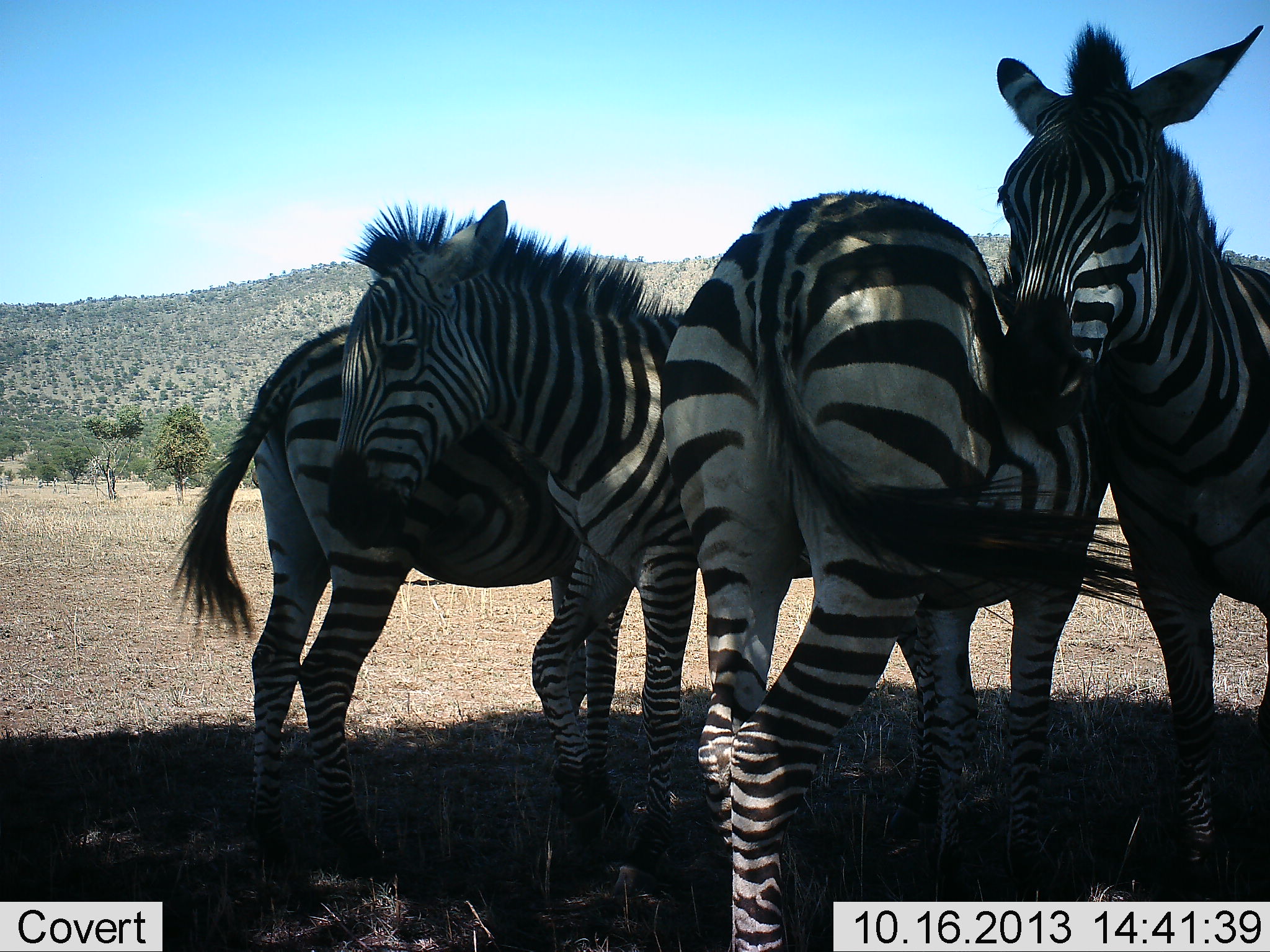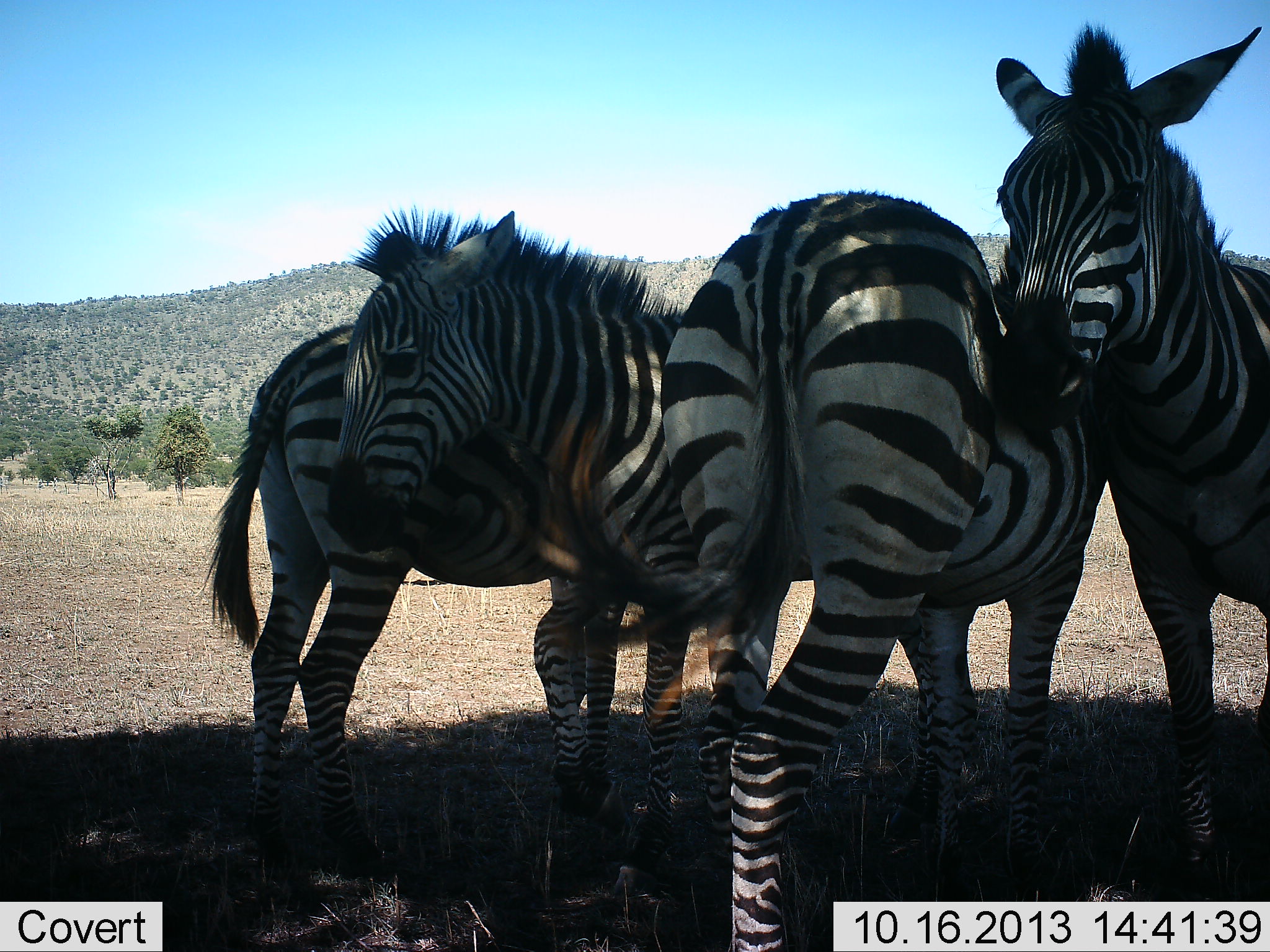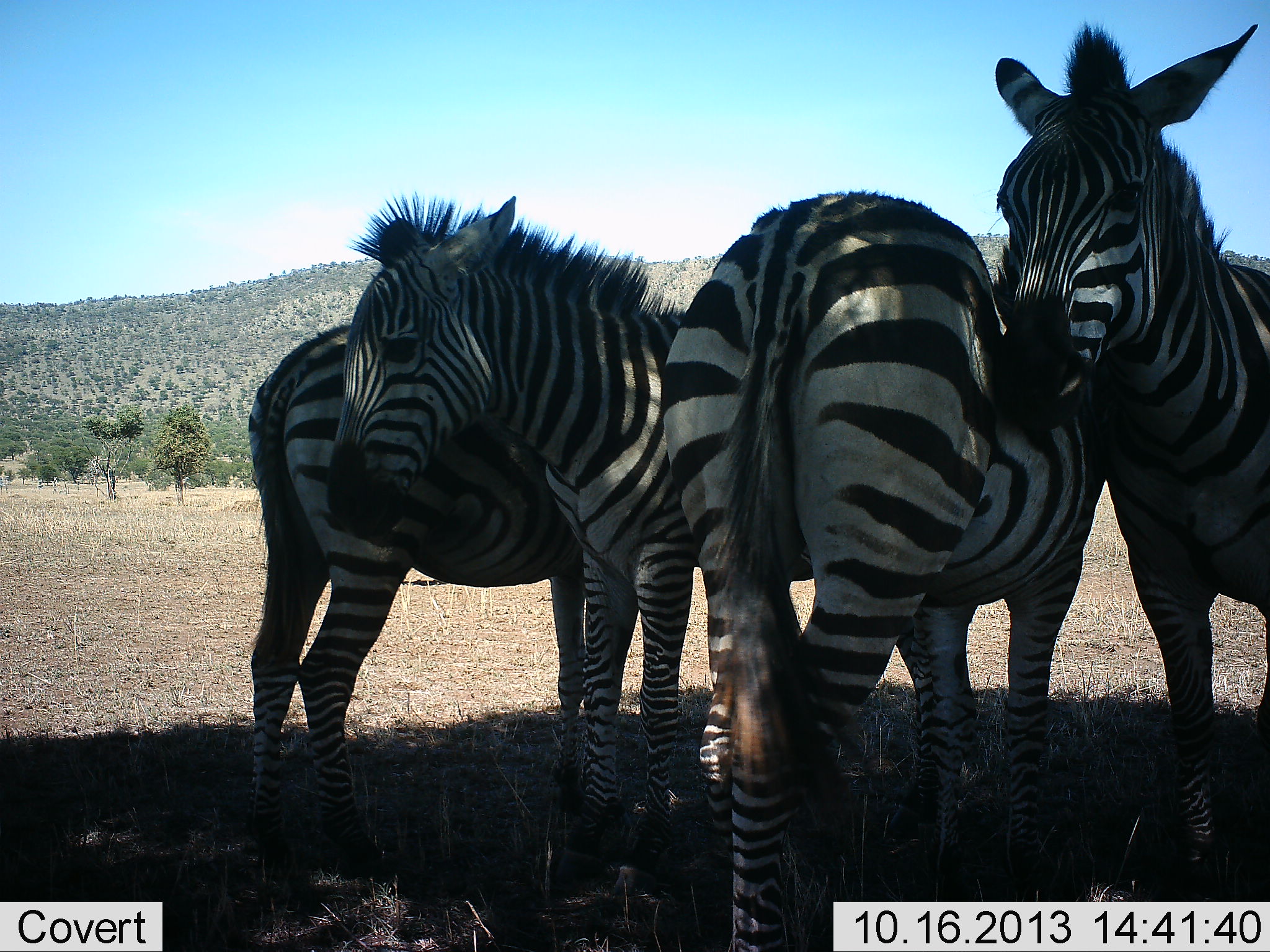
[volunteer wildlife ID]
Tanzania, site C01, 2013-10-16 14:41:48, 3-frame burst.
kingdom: Animalia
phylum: Chordata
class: Mammalia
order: Perissodactyla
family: Equidae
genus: Equus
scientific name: Equus quagga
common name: plains zebra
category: zebra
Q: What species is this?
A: Zebra (plains zebra) (Equus quagga).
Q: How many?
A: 4.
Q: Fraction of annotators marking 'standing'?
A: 91%.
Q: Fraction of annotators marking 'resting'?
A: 9%.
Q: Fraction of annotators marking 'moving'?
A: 9%.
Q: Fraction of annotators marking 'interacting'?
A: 32%.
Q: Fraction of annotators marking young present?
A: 0%.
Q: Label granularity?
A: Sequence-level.